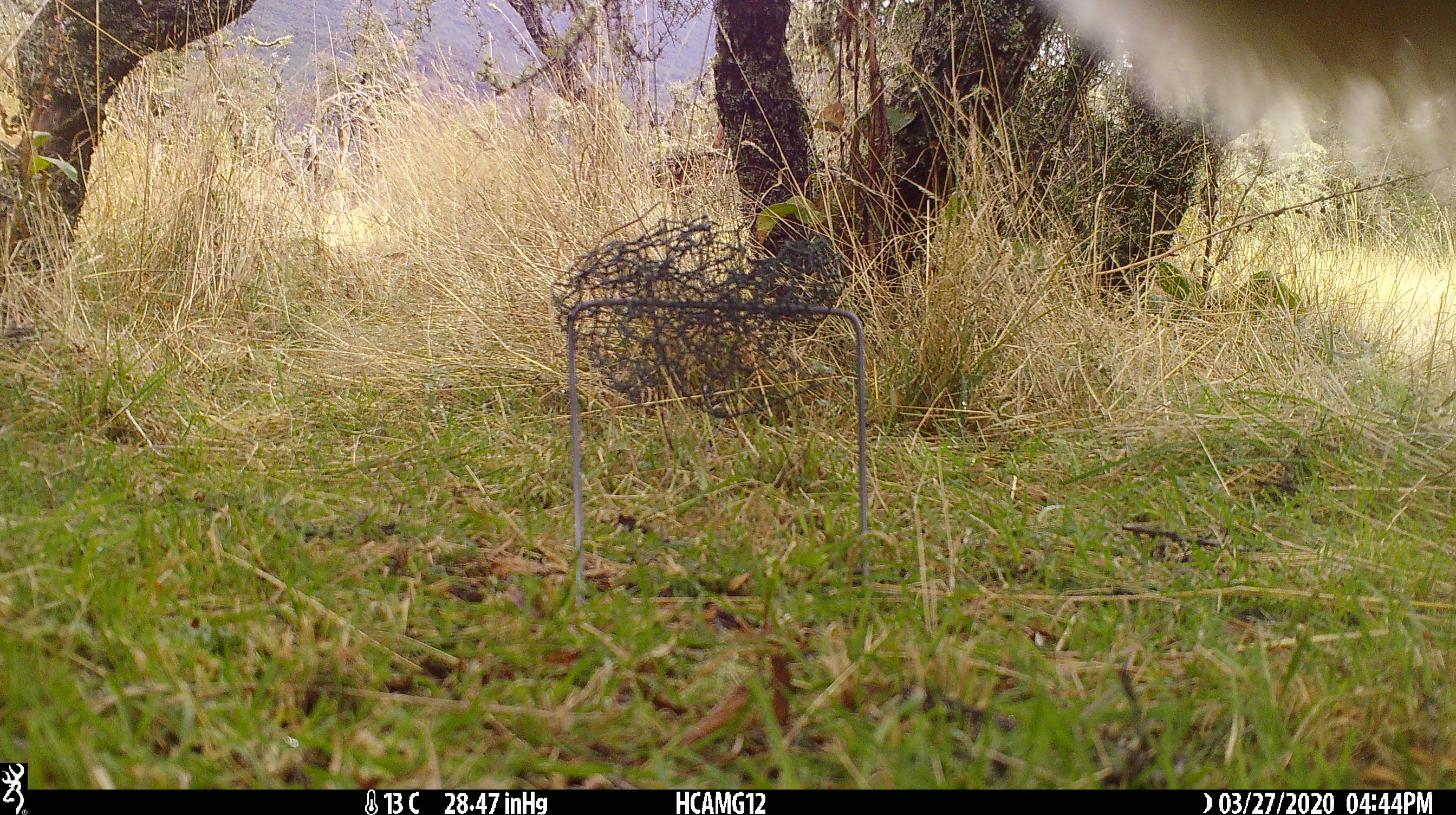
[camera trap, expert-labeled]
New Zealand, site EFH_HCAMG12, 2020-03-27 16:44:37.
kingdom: Animalia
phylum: Chordata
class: Mammalia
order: Artiodactyla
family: Bovidae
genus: Bos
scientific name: Bos taurus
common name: domestic cow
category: cow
Cow (domestic cow) (Bos taurus).